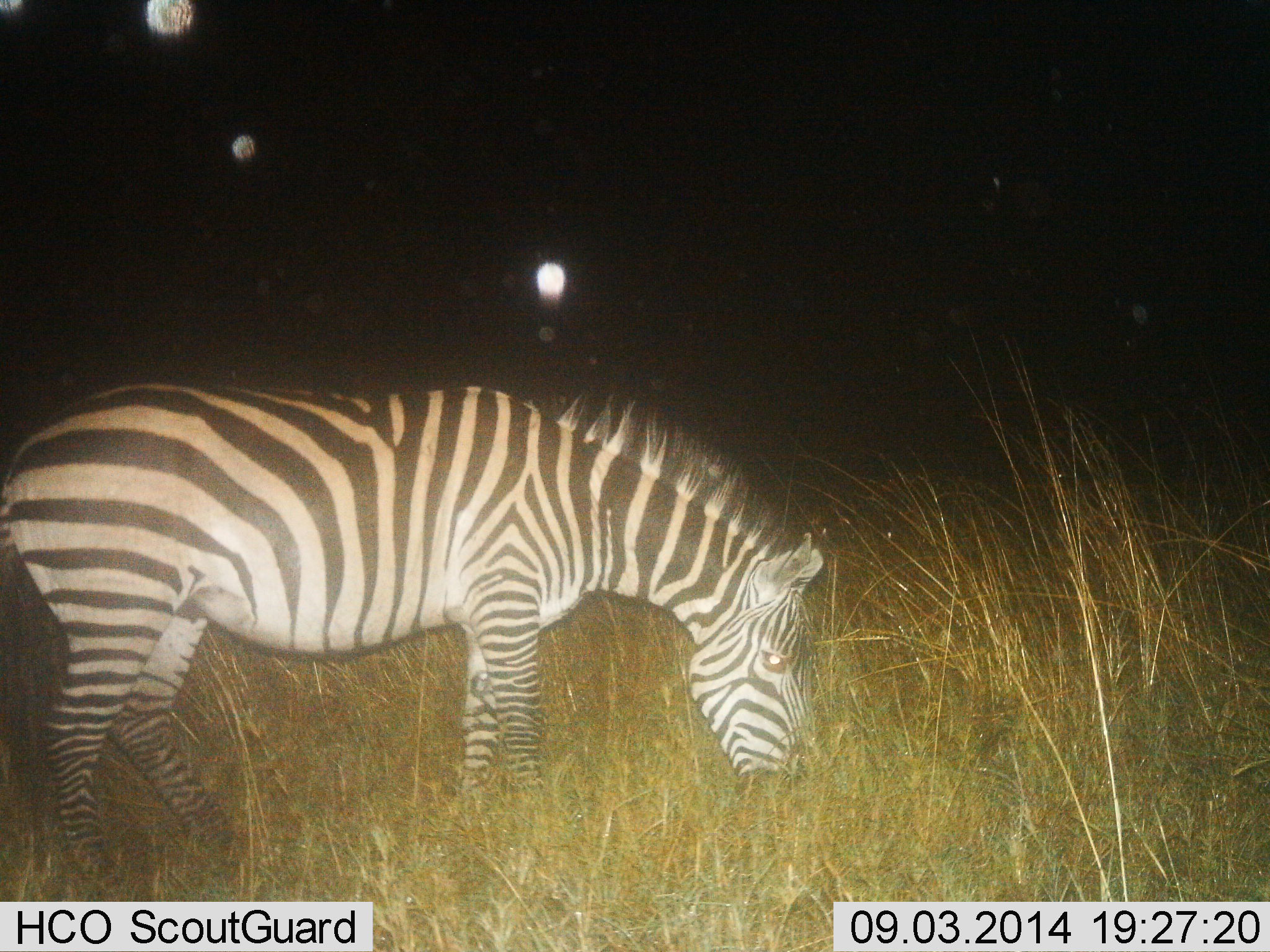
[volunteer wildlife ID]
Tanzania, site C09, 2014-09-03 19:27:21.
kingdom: Animalia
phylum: Chordata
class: Mammalia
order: Perissodactyla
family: Equidae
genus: Equus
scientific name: Equus quagga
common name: plains zebra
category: zebra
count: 1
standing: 40%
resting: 0%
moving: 0%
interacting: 0%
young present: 0%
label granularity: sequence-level